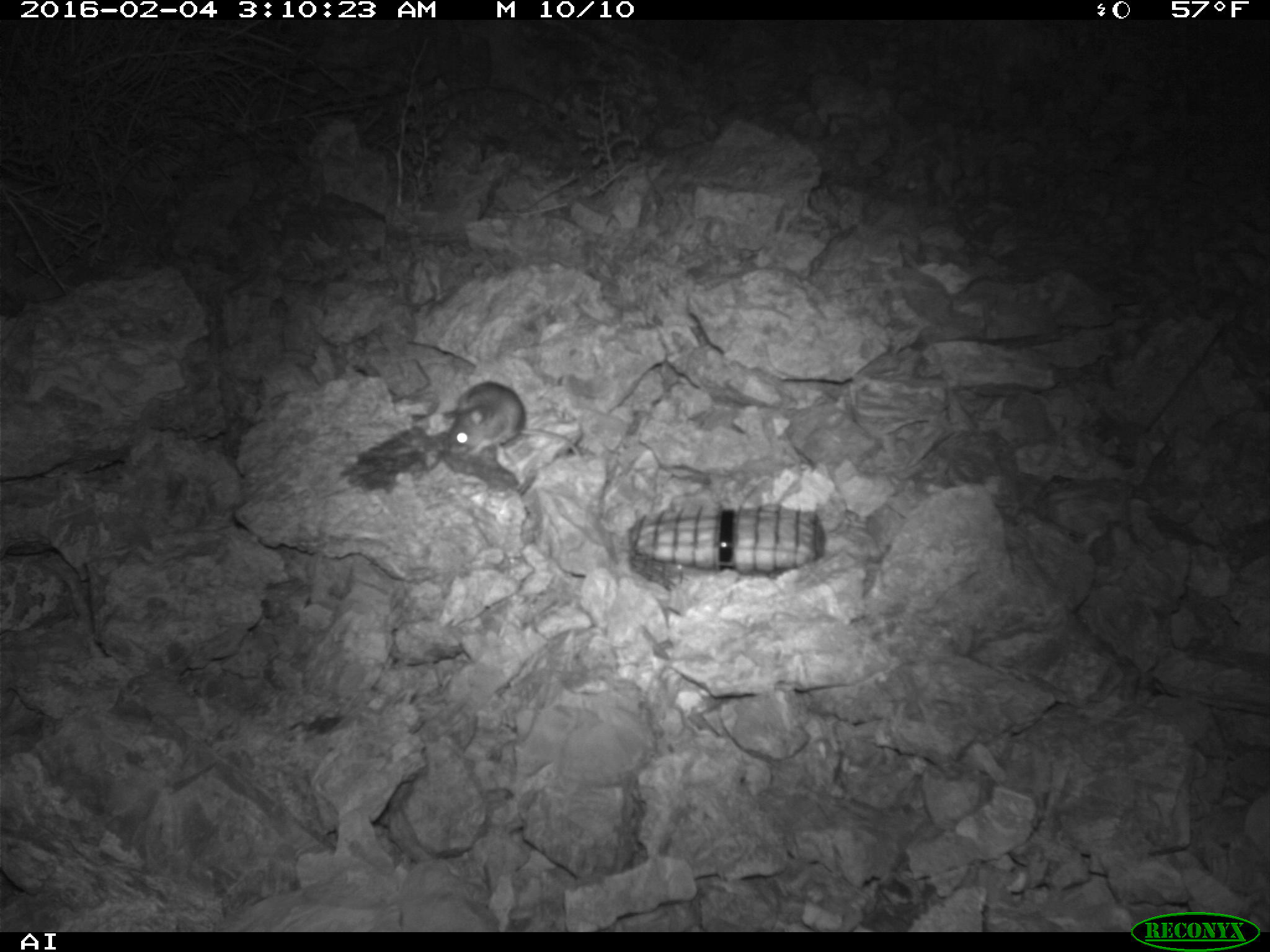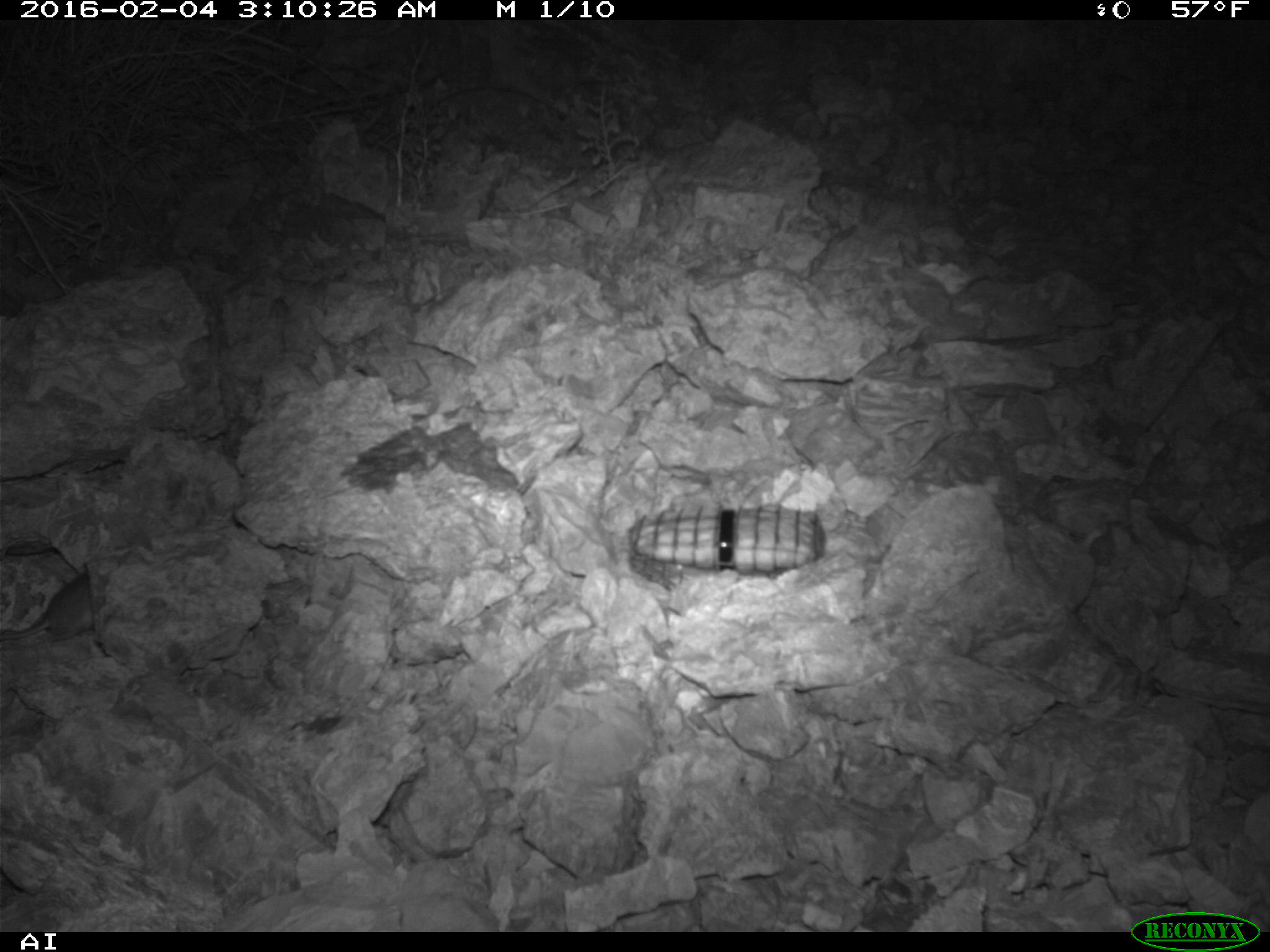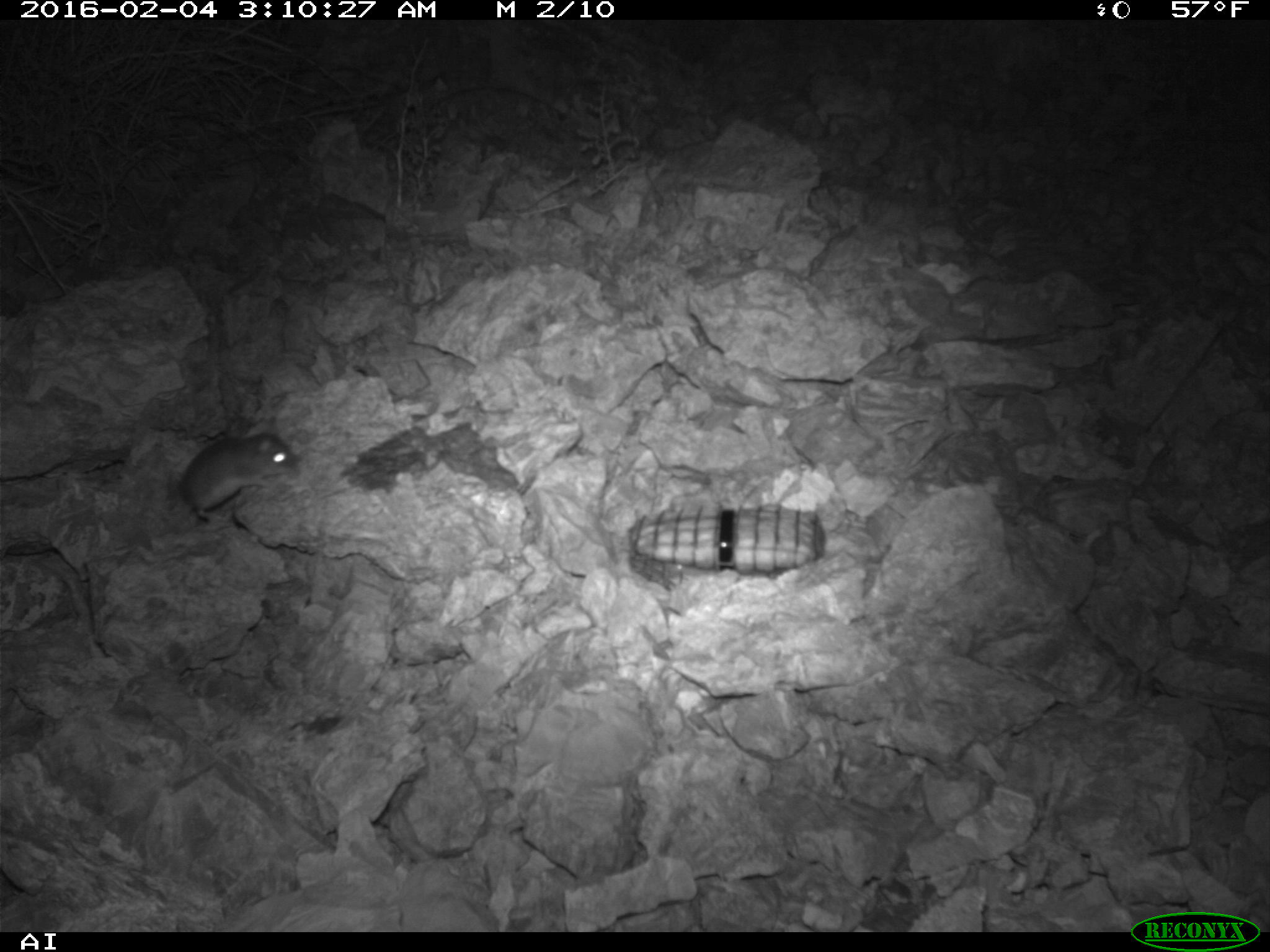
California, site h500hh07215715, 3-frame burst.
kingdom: Animalia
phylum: Chordata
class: Mammalia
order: Rodentia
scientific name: Rodentia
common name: rodent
Rodent (Rodentia).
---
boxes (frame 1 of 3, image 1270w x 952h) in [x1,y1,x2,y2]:
rodent: [445,381,582,462]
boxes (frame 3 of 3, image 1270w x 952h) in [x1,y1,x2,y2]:
rodent: [180,433,298,523]